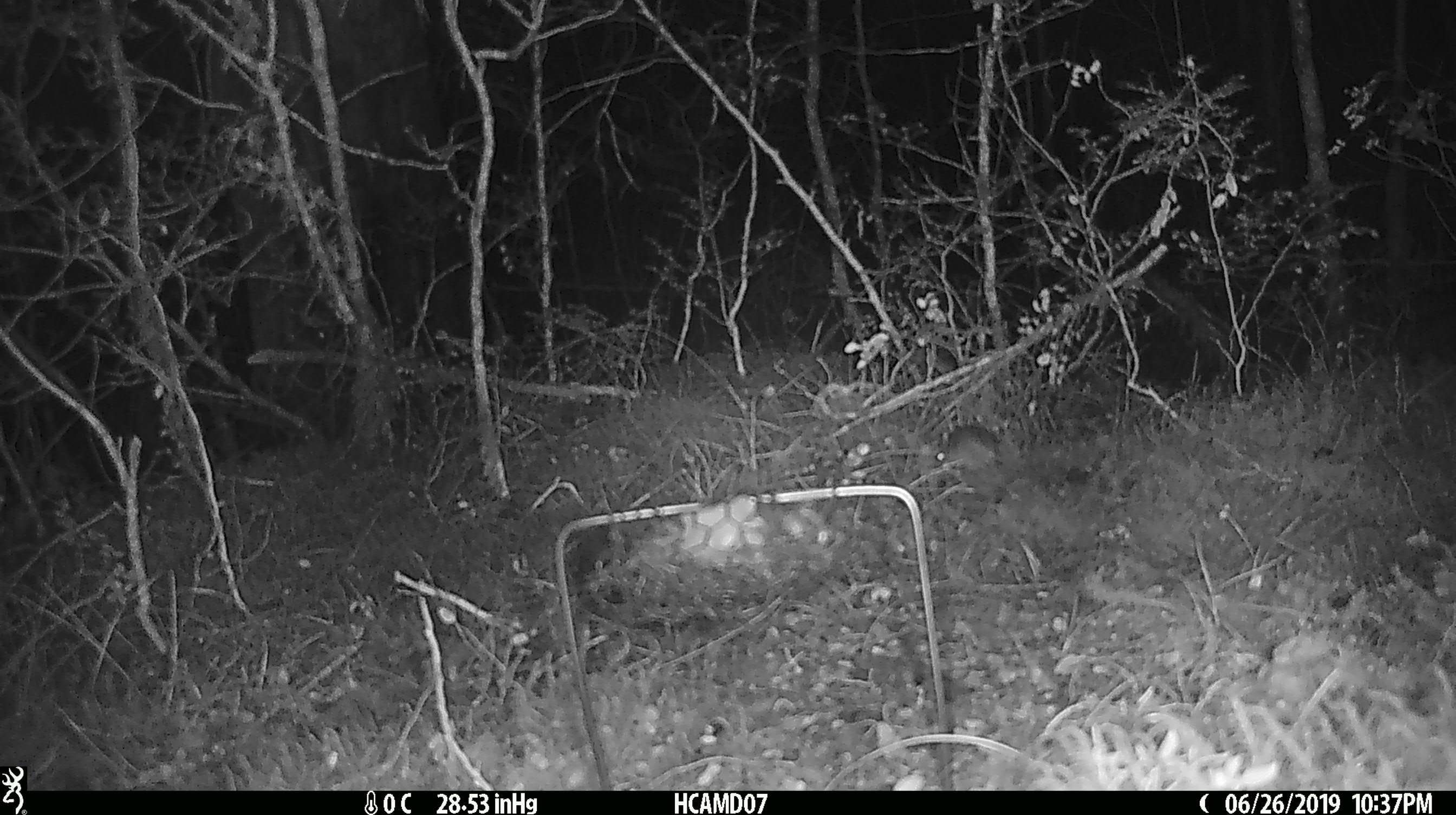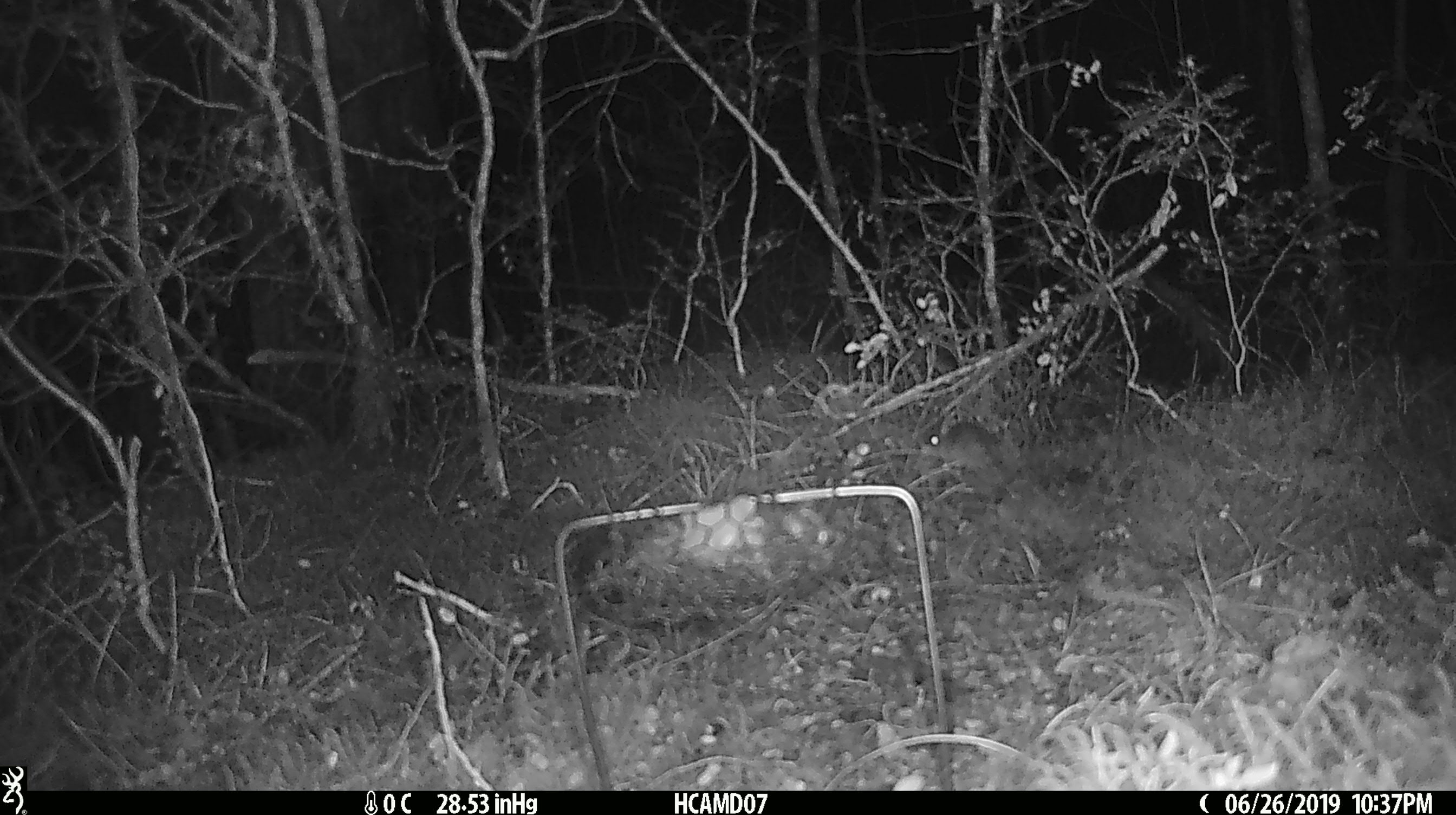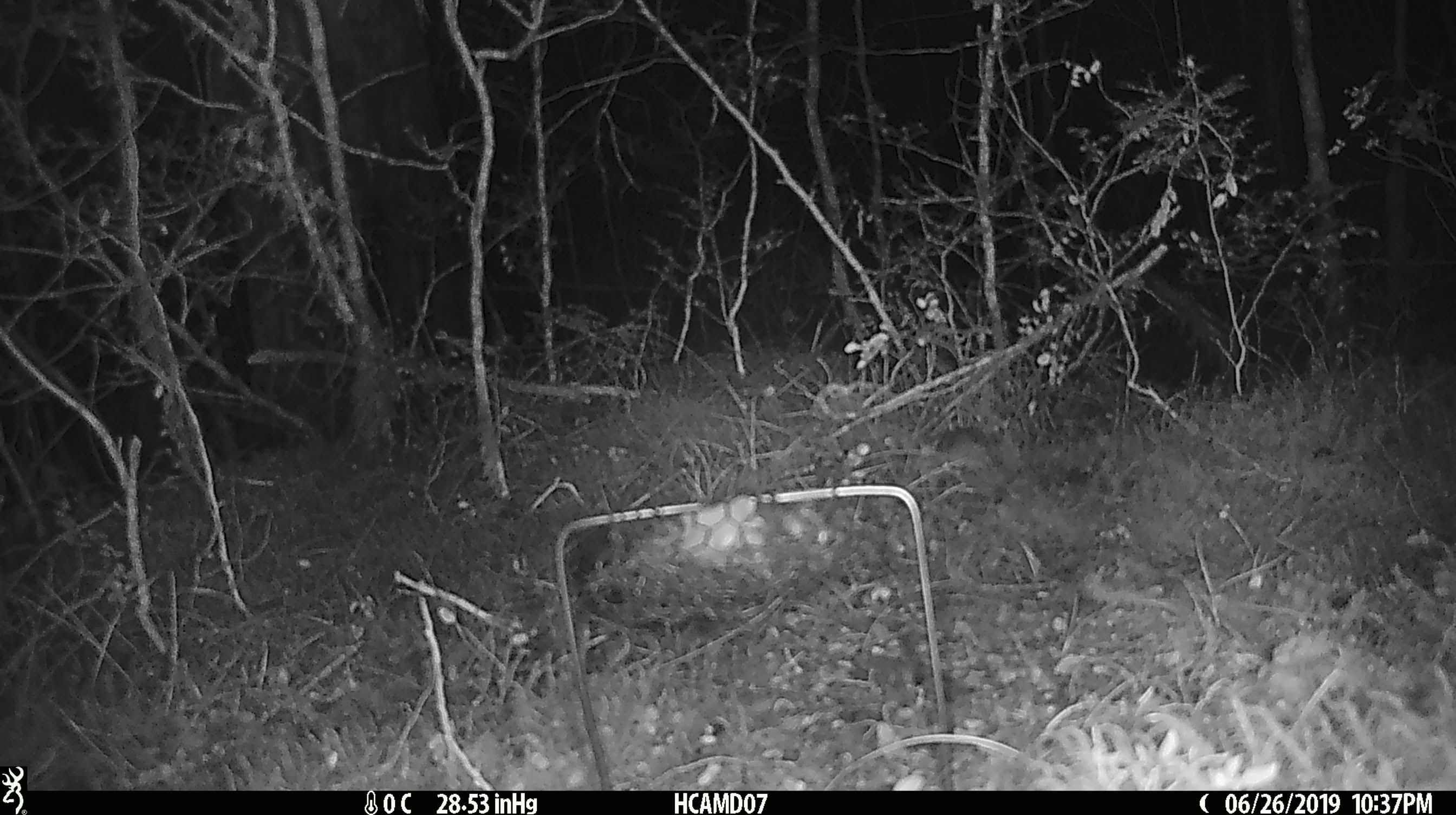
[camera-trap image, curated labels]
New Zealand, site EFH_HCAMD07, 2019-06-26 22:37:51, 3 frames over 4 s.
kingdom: Animalia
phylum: Chordata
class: Mammalia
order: Rodentia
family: Muridae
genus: Mus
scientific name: Mus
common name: mouse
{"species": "mouse (Mus)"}